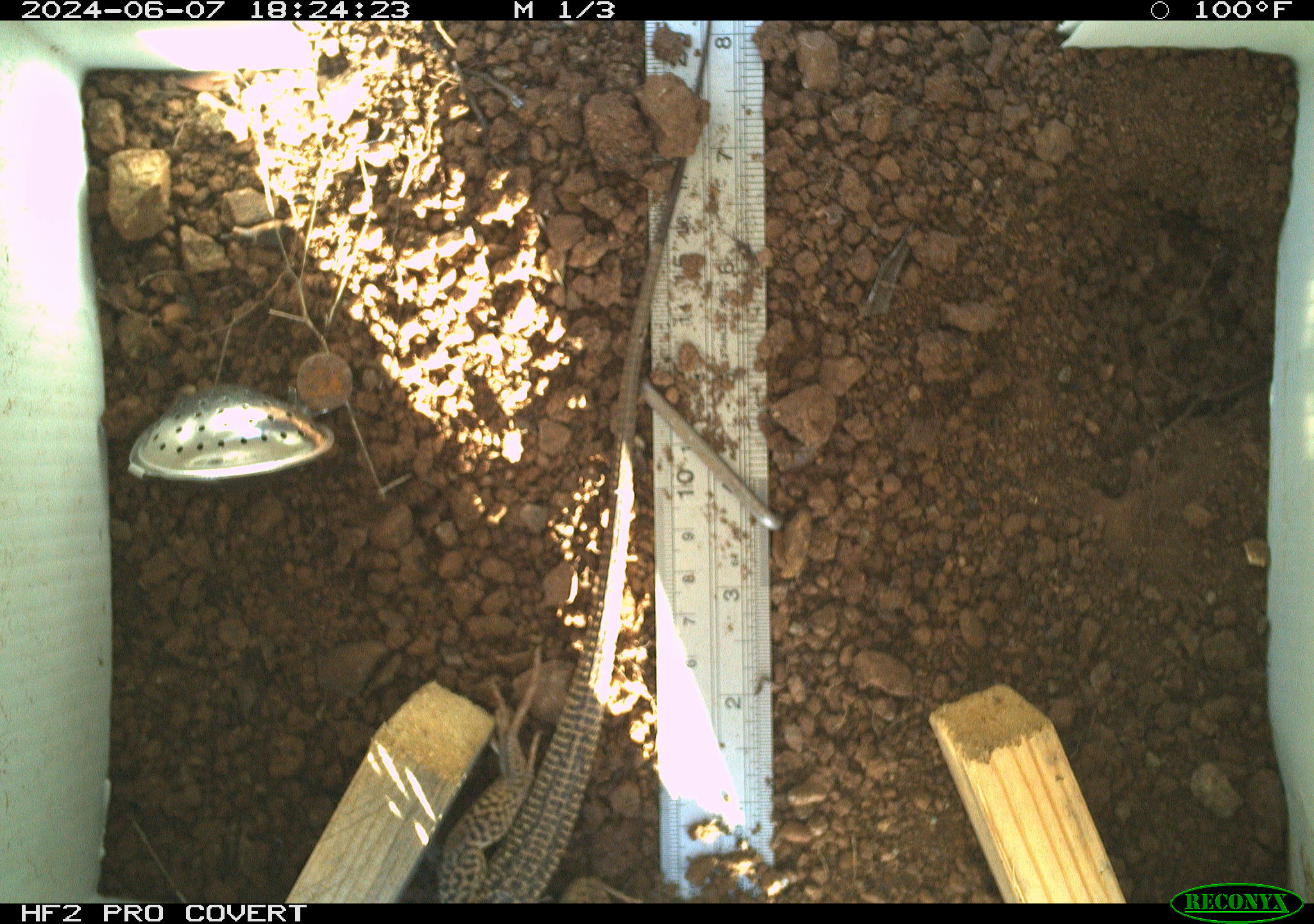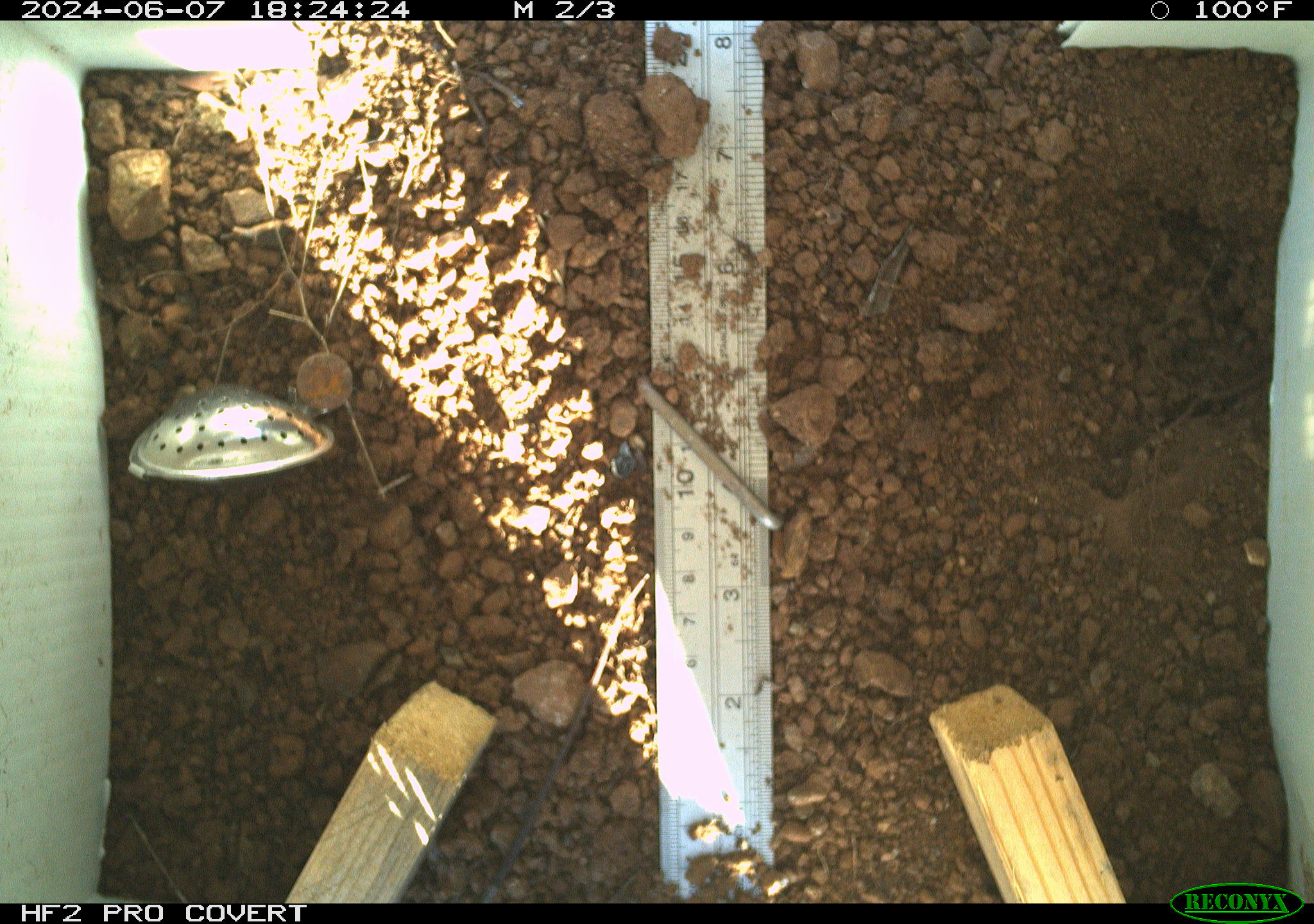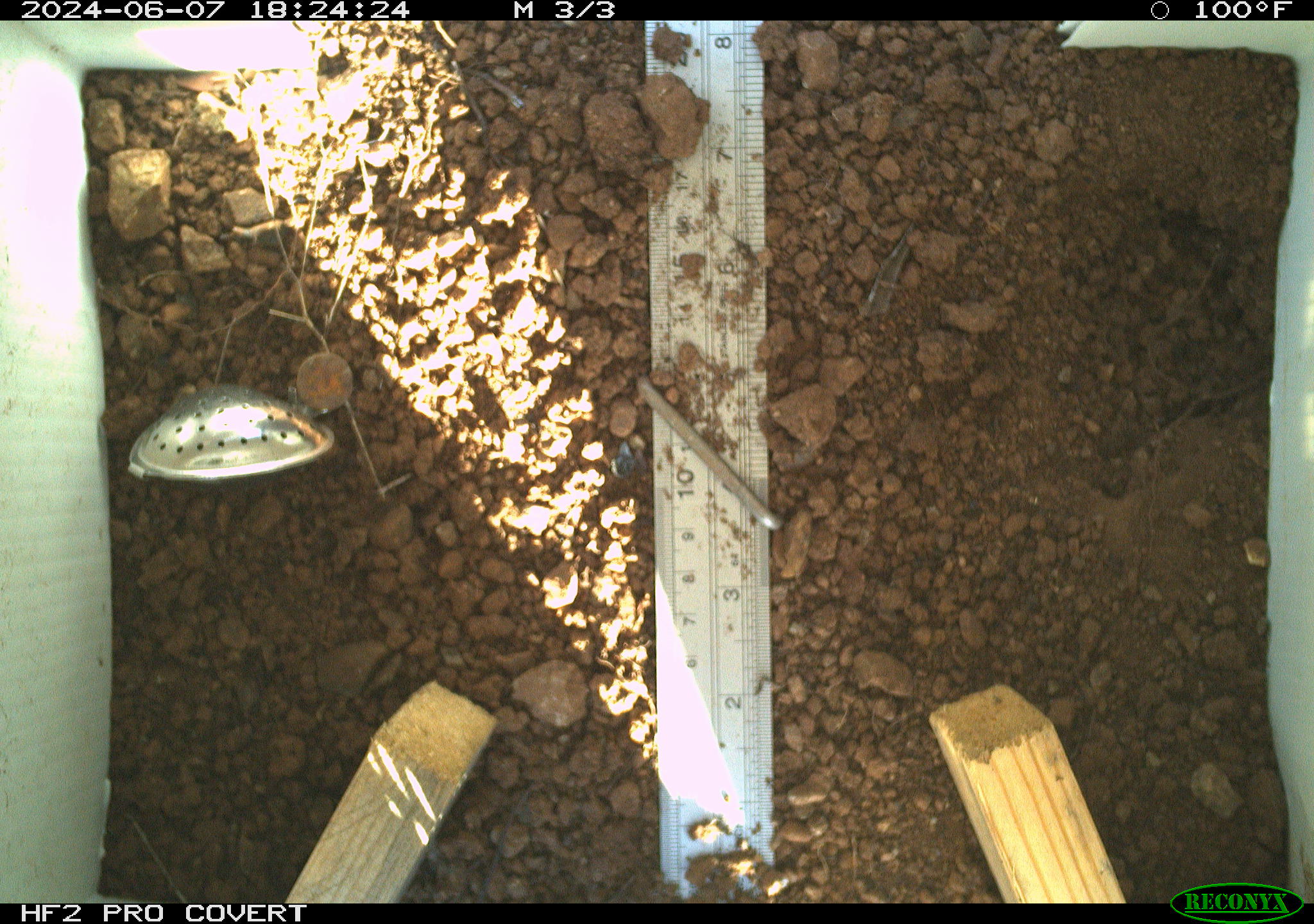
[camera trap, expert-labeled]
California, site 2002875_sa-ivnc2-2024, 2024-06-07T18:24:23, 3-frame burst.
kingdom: Animalia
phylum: Chordata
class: Reptilia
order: Squamata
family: Teiidae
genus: Aspidoscelis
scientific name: Aspidoscelis tigris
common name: western whiptail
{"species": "western whiptail (Aspidoscelis tigris)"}